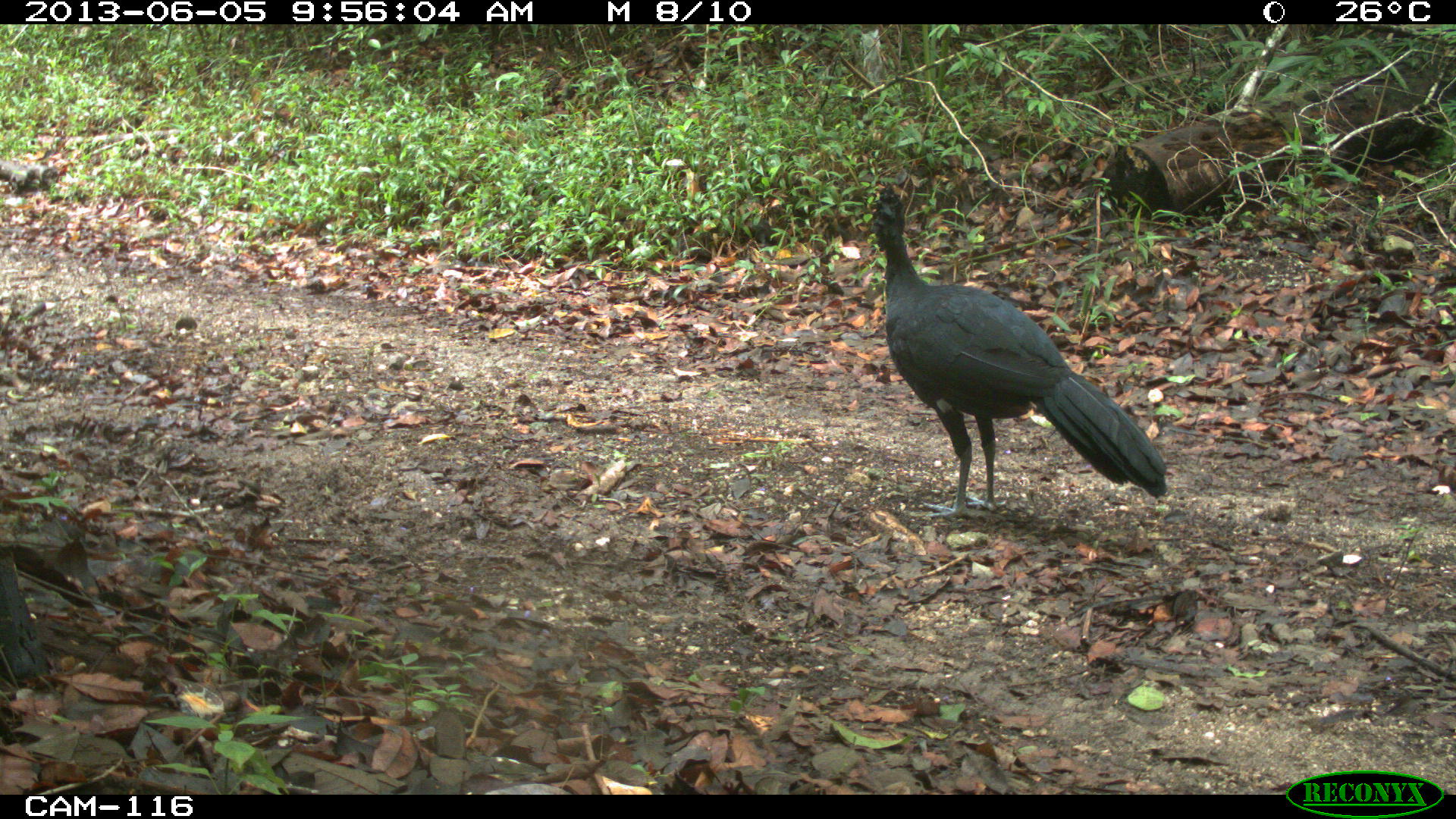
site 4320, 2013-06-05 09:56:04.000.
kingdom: Animalia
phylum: Chordata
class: Aves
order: Galliformes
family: Cracidae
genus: Crax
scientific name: Crax rubra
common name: great curassow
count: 1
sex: male